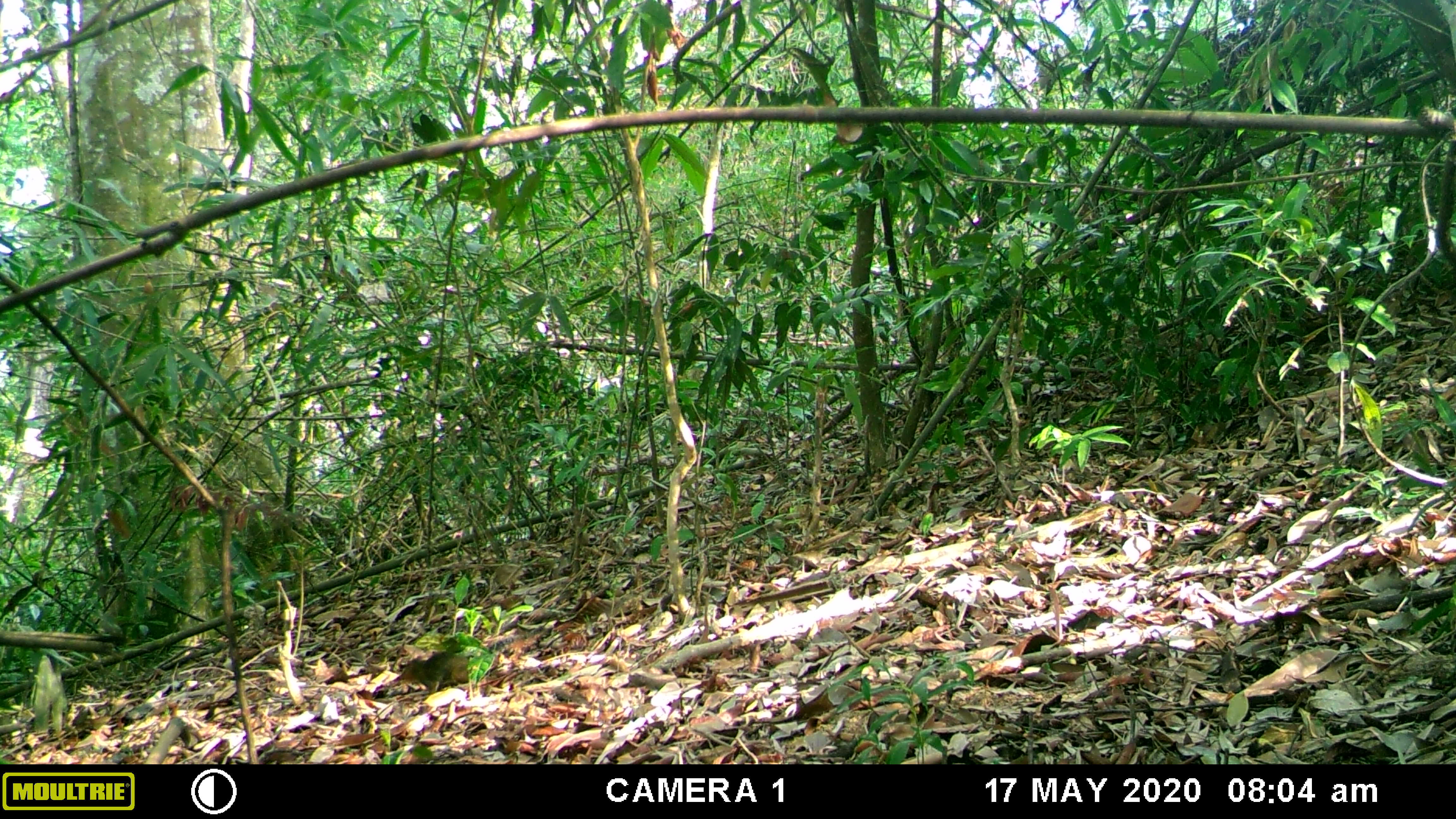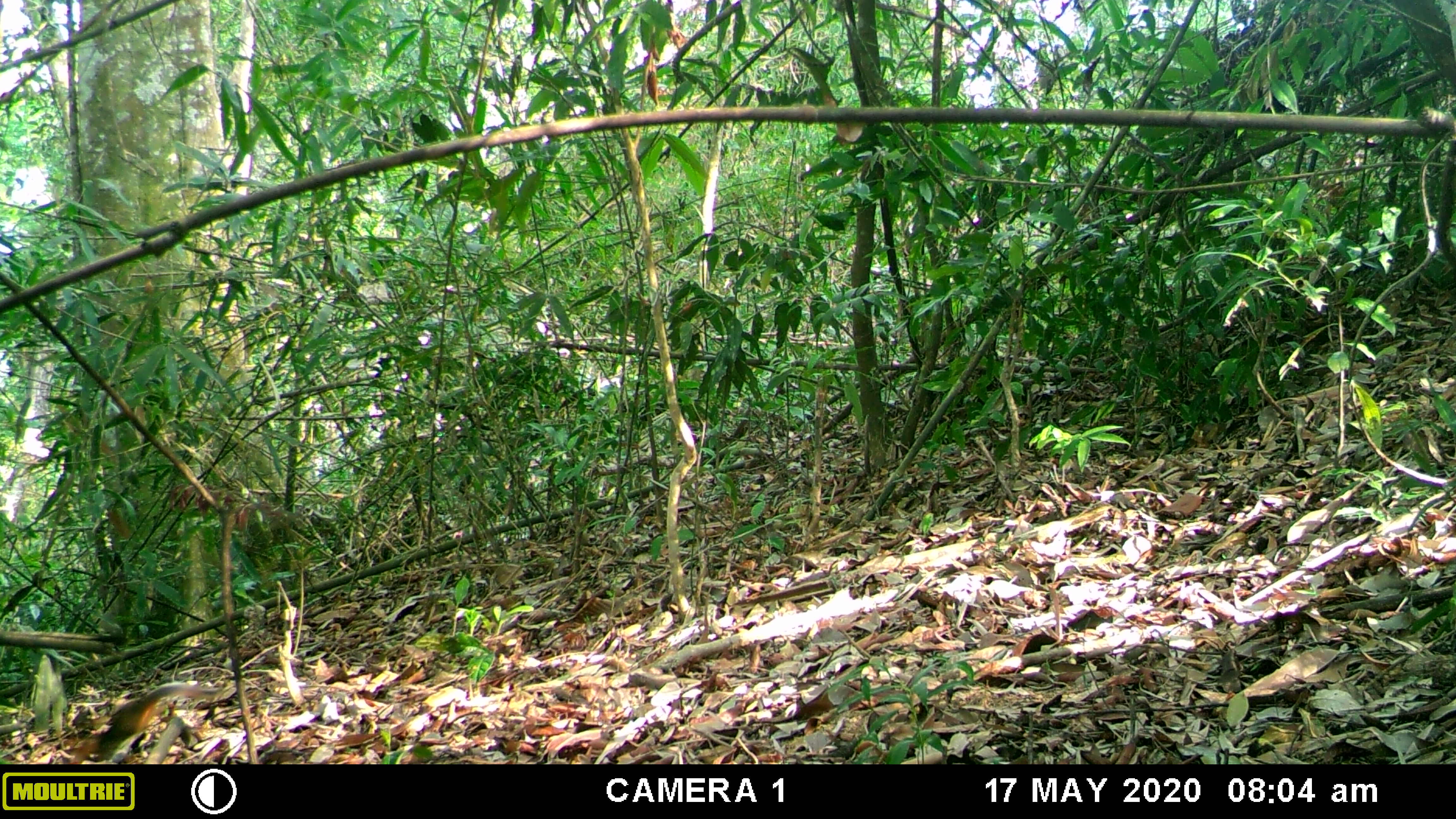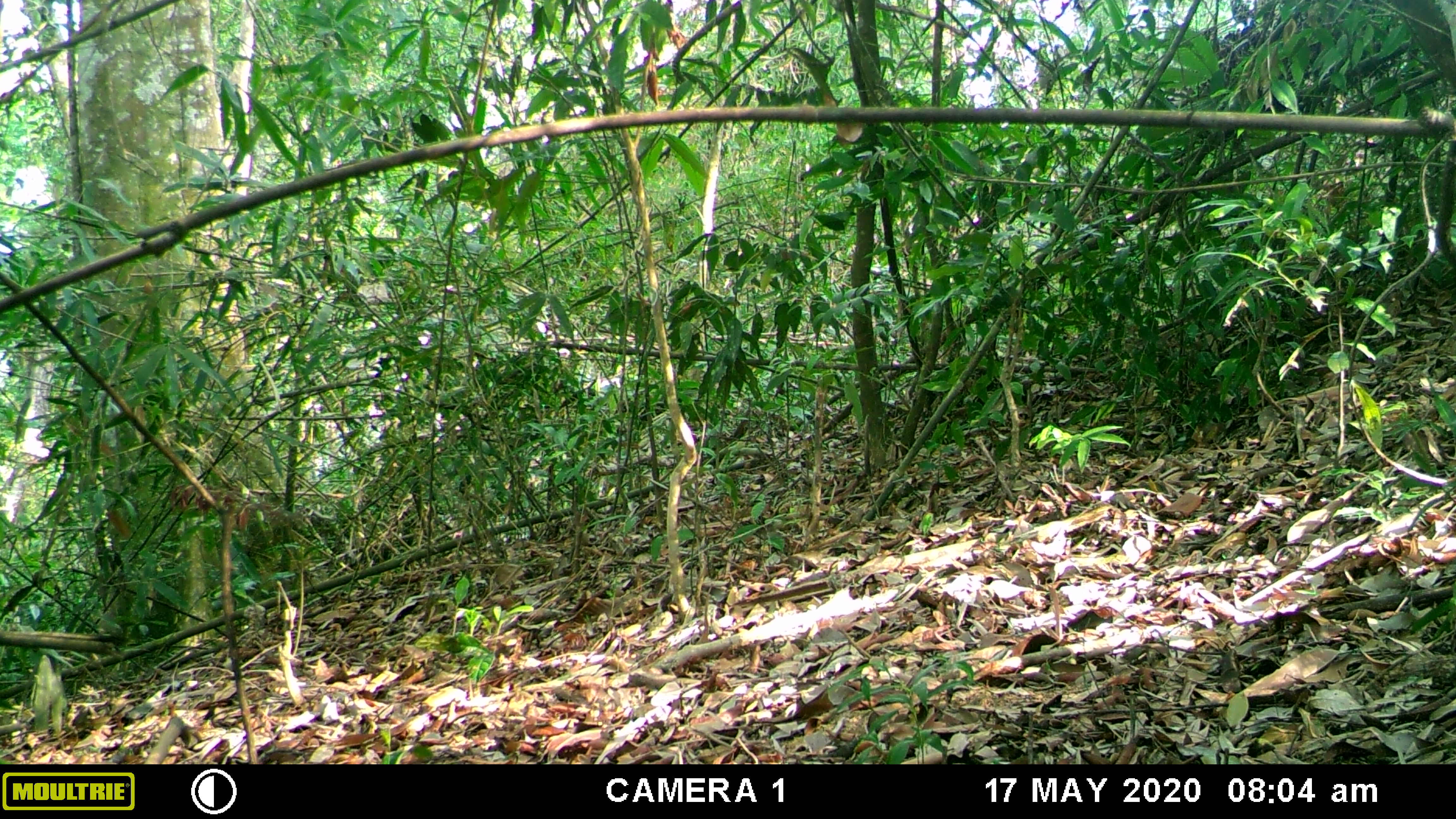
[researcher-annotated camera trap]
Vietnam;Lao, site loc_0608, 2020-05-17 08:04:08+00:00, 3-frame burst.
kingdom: Animalia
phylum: Chordata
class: Mammalia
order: Rodentia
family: Sciuridae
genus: Dremomys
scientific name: Dremomys rufigenis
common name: red-cheeked squirrel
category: red cheeked squirrel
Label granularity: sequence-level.